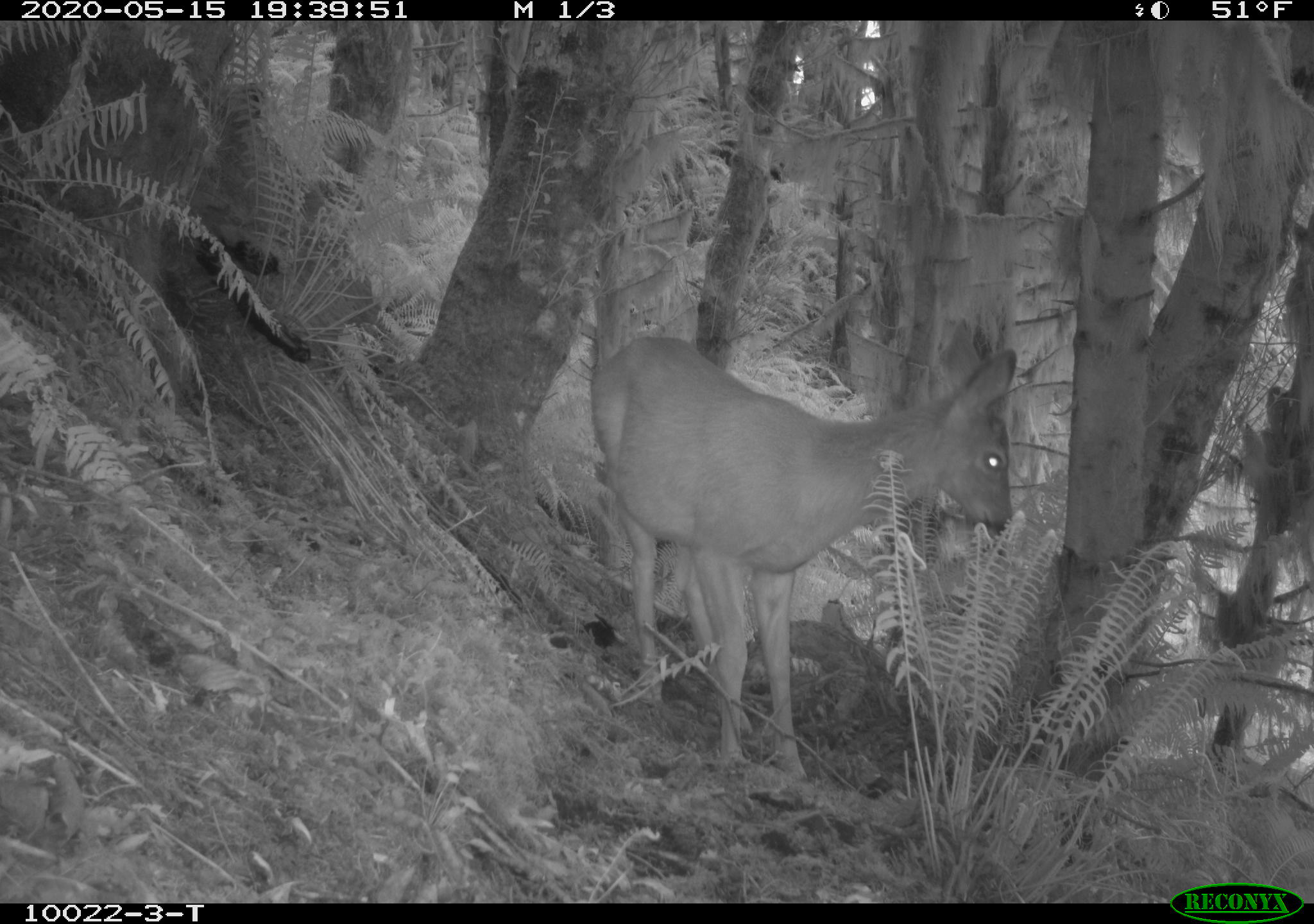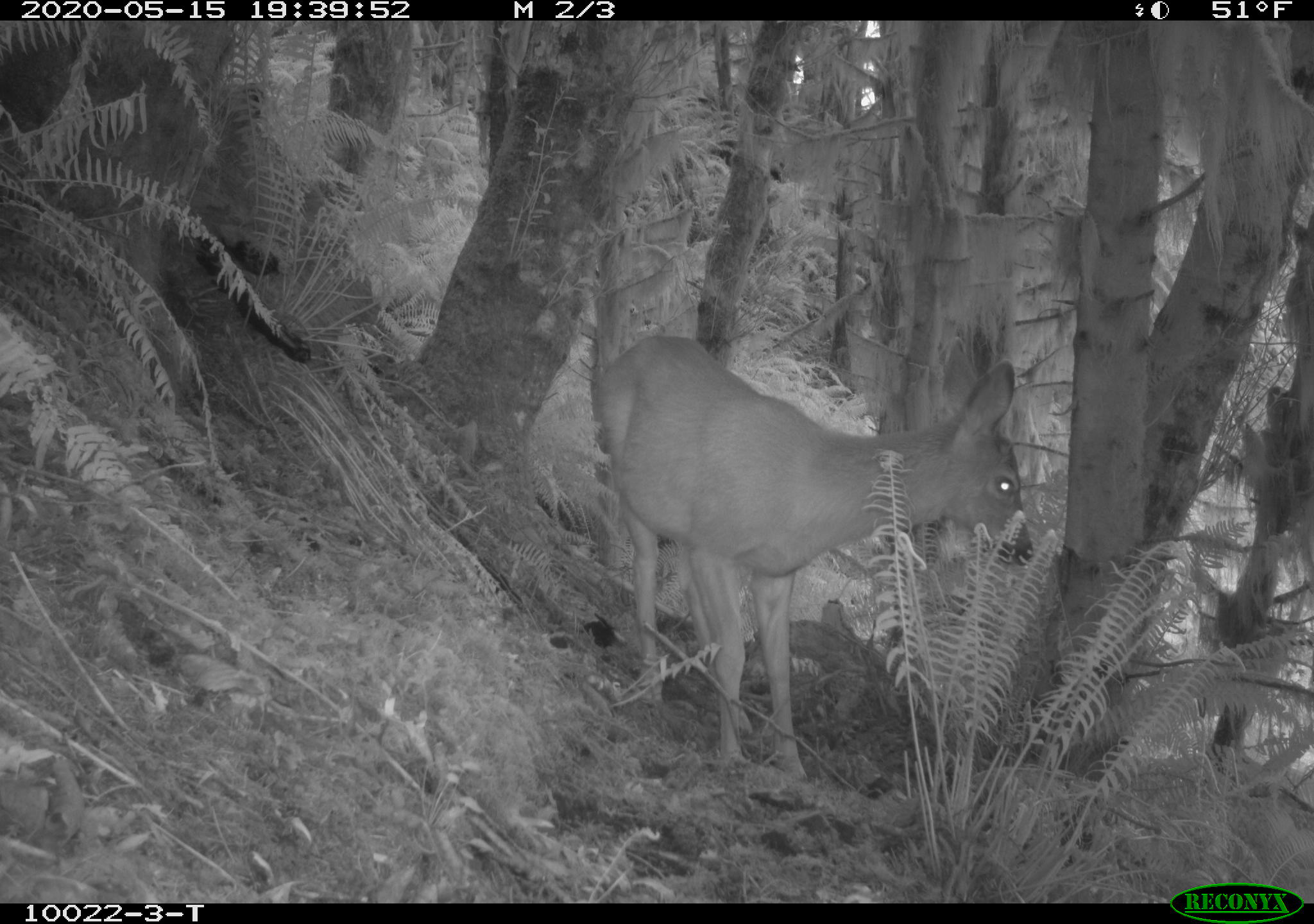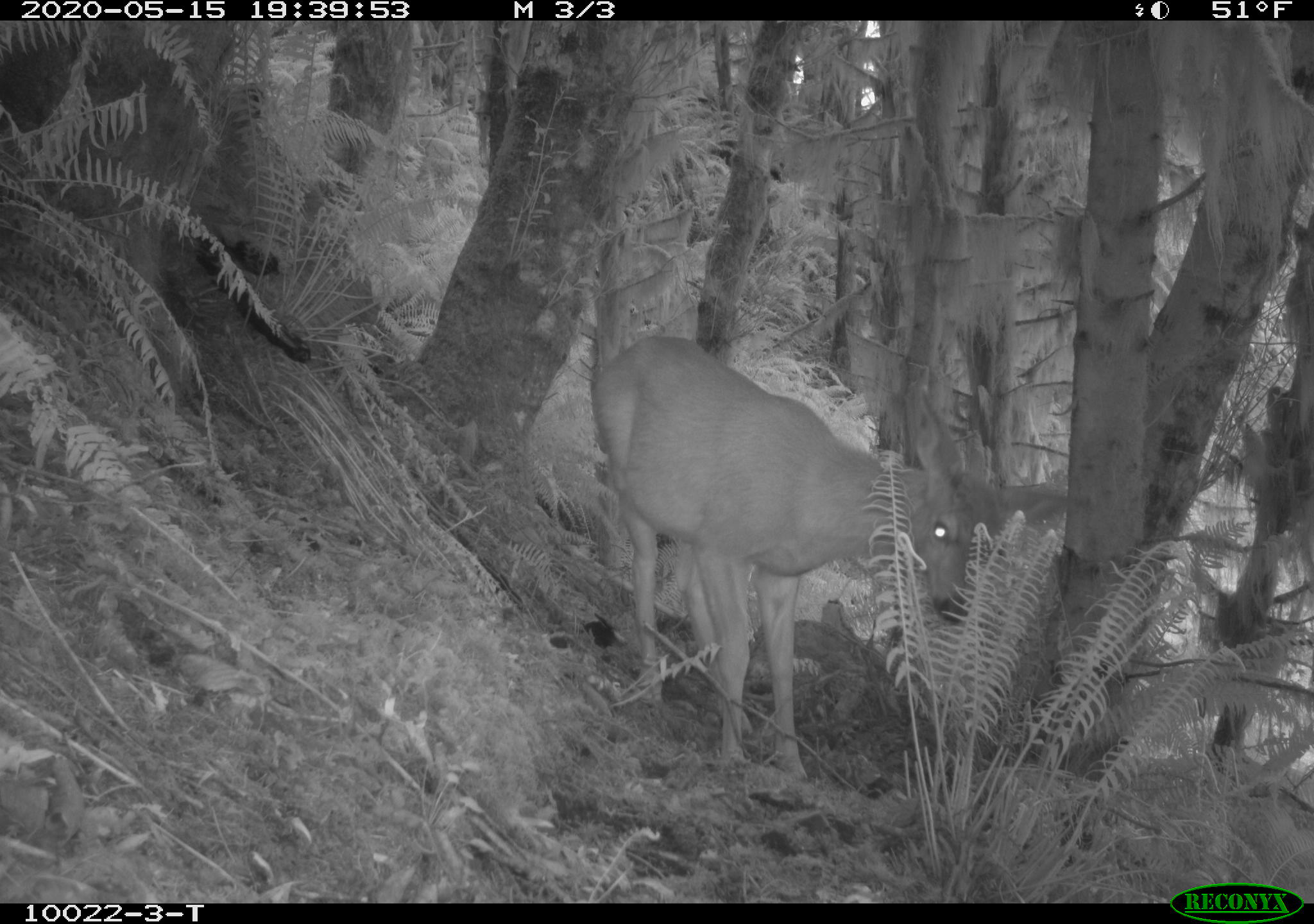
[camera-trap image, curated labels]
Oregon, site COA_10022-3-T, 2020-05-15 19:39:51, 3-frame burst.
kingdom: Animalia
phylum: Chordata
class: Mammalia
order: Artiodactyla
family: Cervidae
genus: Odocoileus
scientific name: Odocoileus hemionus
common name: black-tailed deer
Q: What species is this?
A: Black-tailed deer (Odocoileus hemionus).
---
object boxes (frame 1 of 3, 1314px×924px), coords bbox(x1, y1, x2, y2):
black-tailed deer: bbox(580, 315, 1033, 779)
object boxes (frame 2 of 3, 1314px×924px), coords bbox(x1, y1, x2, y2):
black-tailed deer: bbox(576, 326, 1040, 783)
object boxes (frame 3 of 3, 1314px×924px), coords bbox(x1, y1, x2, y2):
black-tailed deer: bbox(582, 330, 1091, 779)